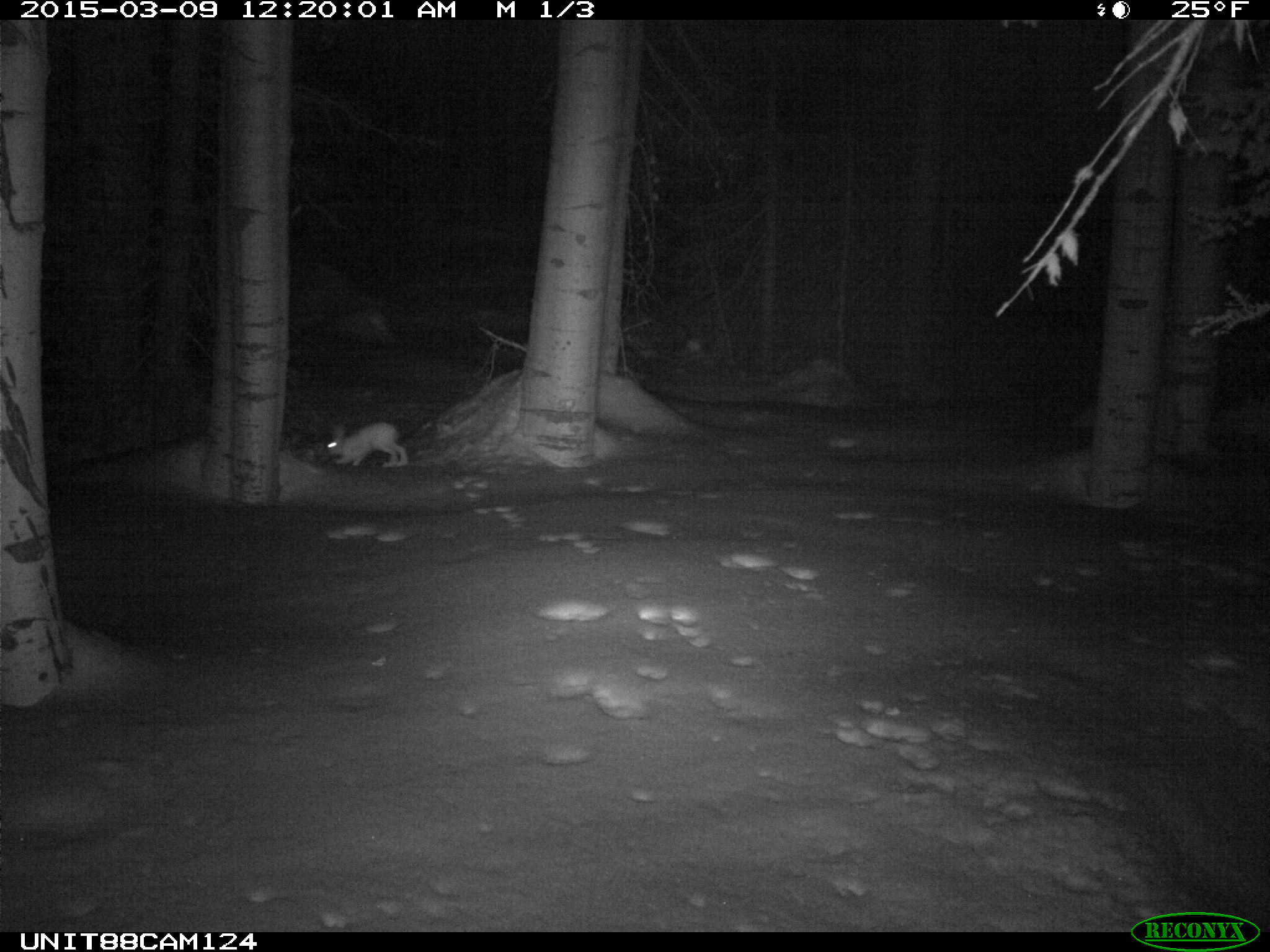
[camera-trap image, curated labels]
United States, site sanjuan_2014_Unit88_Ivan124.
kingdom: Animalia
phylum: Chordata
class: Mammalia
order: Lagomorpha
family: Leporidae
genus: Lepus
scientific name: Lepus americanus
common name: snowshoe hare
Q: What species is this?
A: Lepus americanus (snowshoe hare).